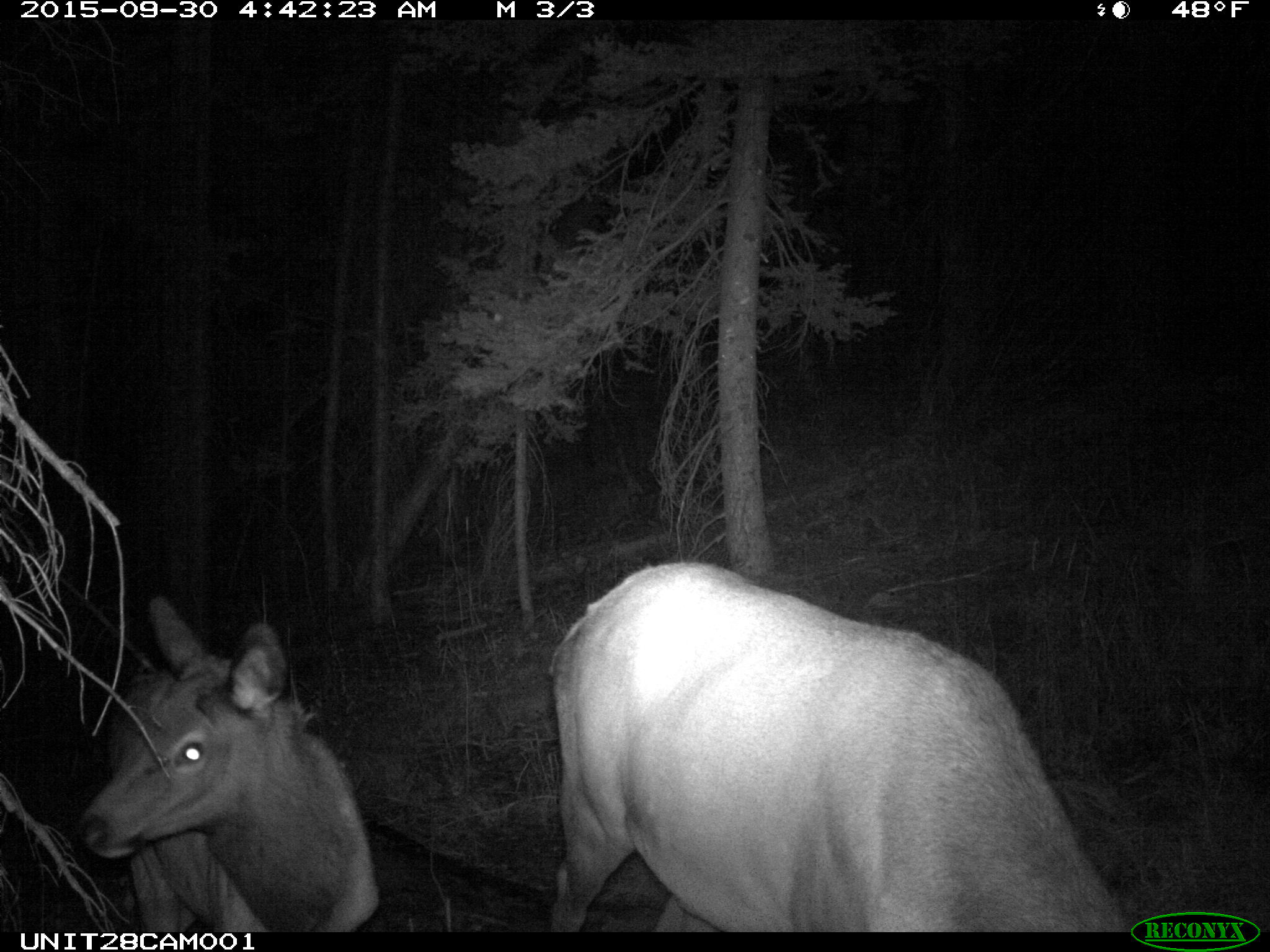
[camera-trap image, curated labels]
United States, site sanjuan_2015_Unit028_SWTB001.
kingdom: Animalia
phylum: Chordata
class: Mammalia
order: Artiodactyla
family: Cervidae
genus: Cervus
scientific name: Cervus elaphus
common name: red deer